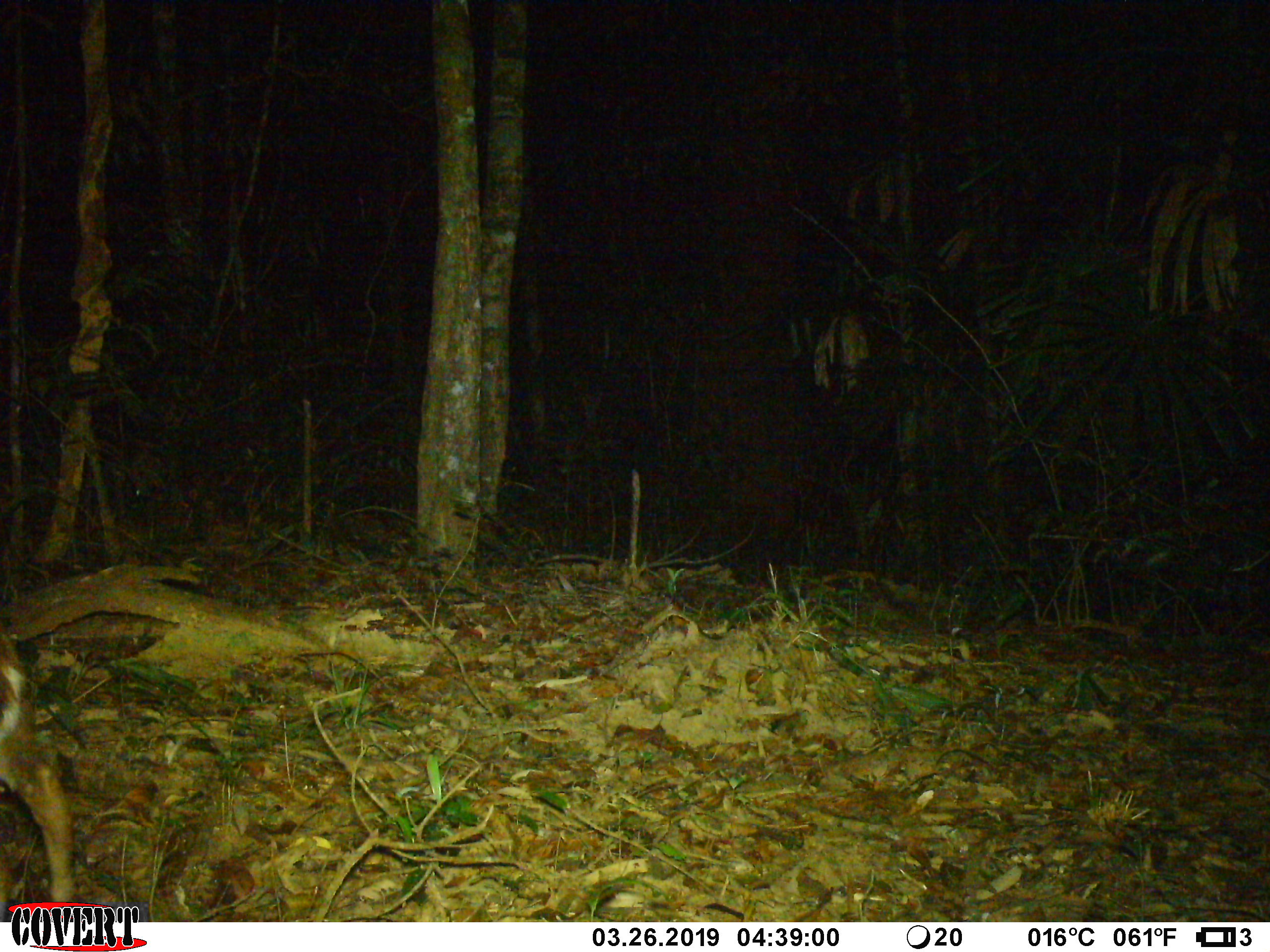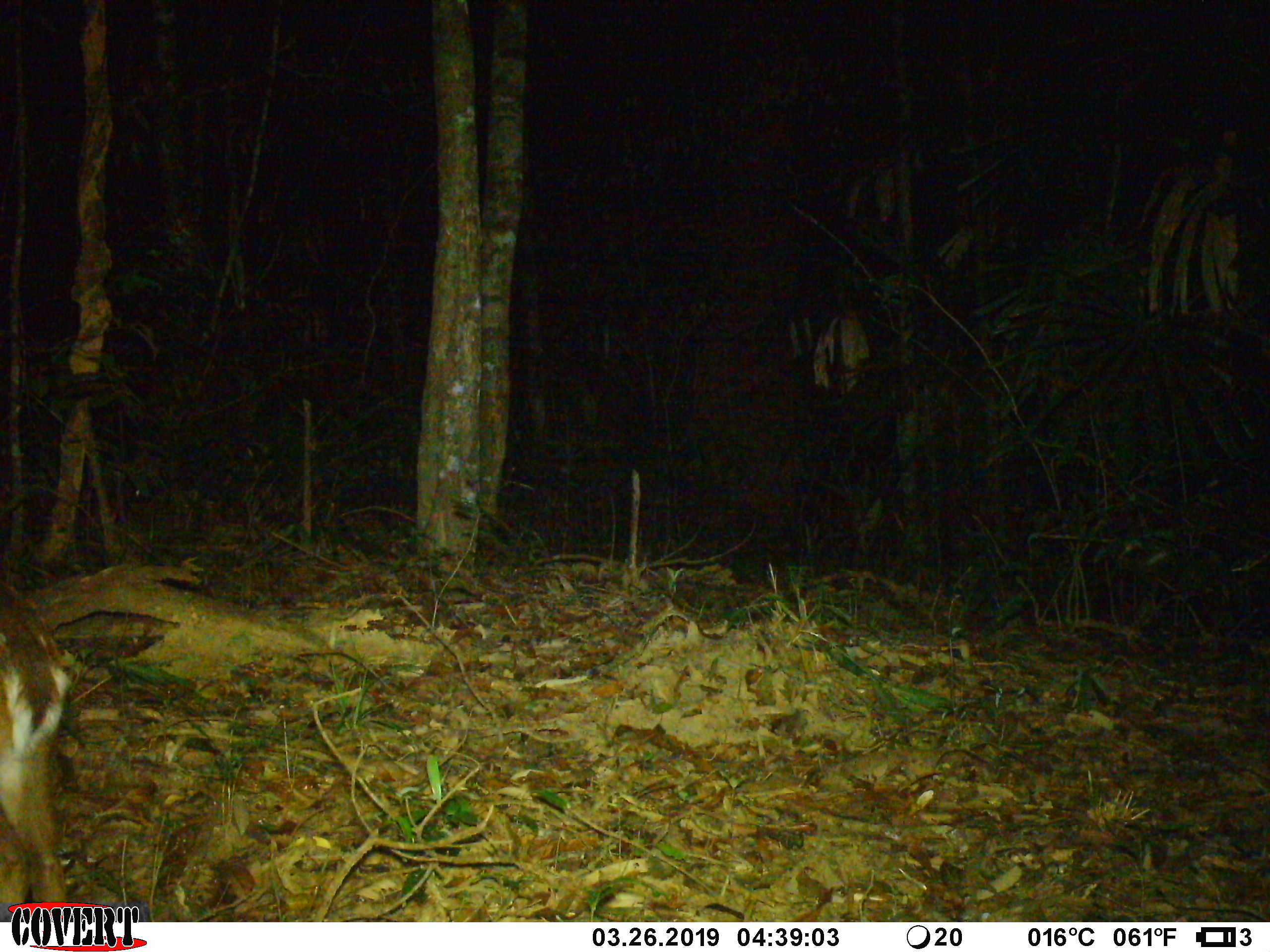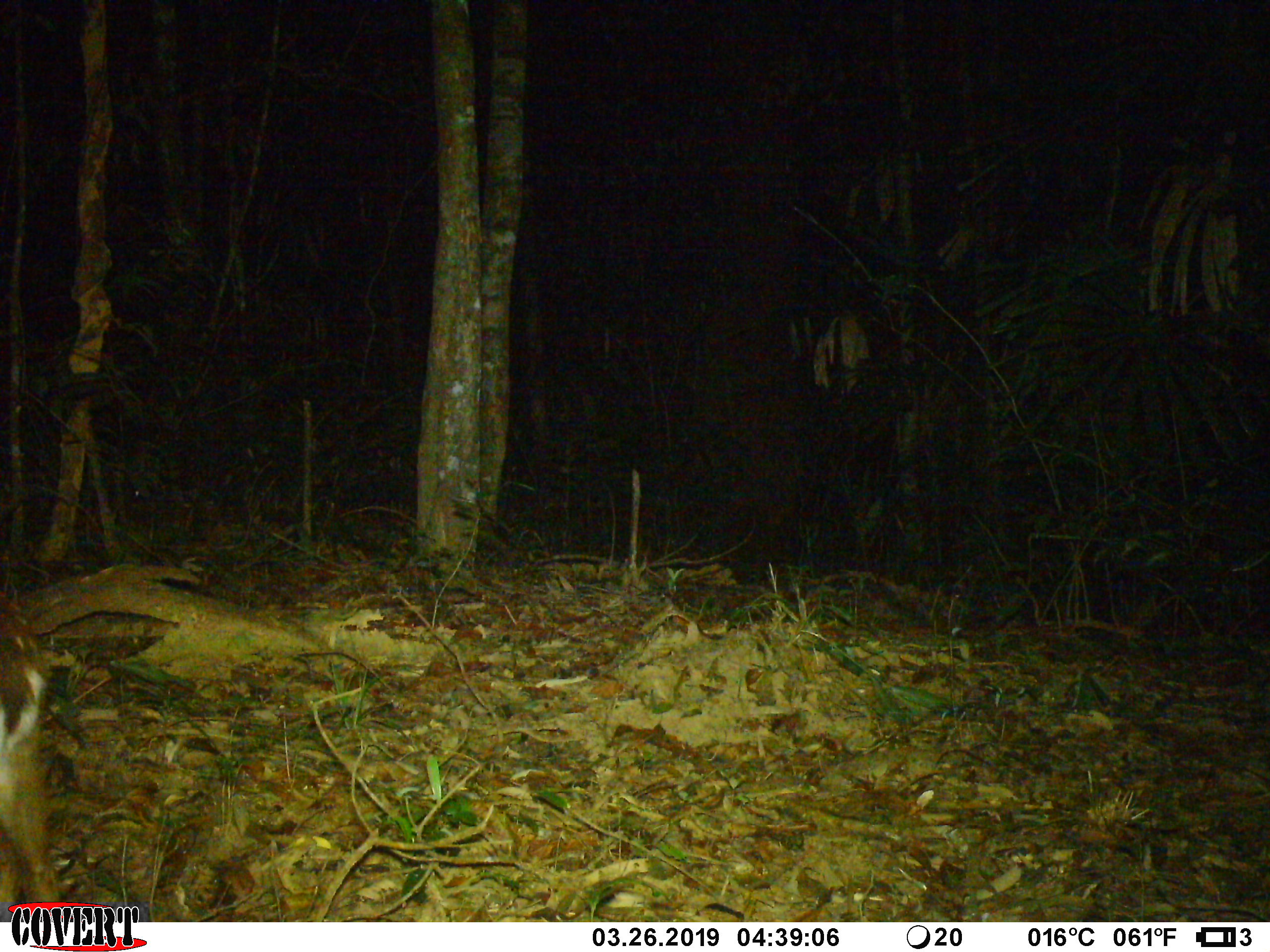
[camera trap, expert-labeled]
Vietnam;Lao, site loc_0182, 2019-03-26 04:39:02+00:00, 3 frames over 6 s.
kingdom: Animalia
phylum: Chordata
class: Mammalia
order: Artiodactyla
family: Cervidae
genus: Muntiacus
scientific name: Muntiacus vuquangensis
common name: large-antlered muntjac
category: large antlered muntjac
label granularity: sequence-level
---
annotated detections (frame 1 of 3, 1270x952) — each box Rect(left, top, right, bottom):
large antlered muntjac: Rect(0, 626, 83, 900)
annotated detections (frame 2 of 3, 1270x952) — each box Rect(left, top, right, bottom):
large antlered muntjac: Rect(0, 581, 73, 902)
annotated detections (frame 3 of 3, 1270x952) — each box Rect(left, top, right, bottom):
large antlered muntjac: Rect(0, 590, 62, 901)